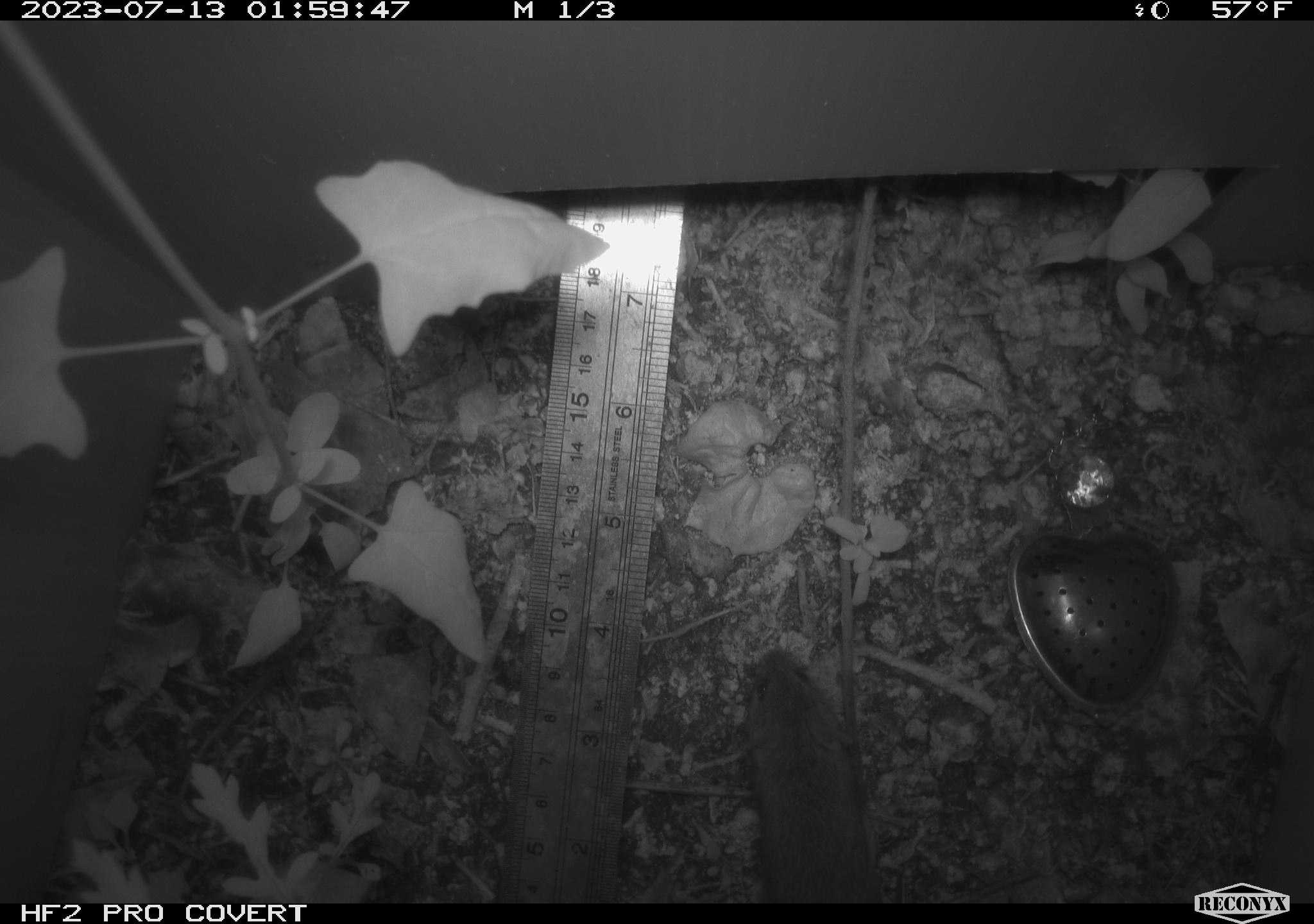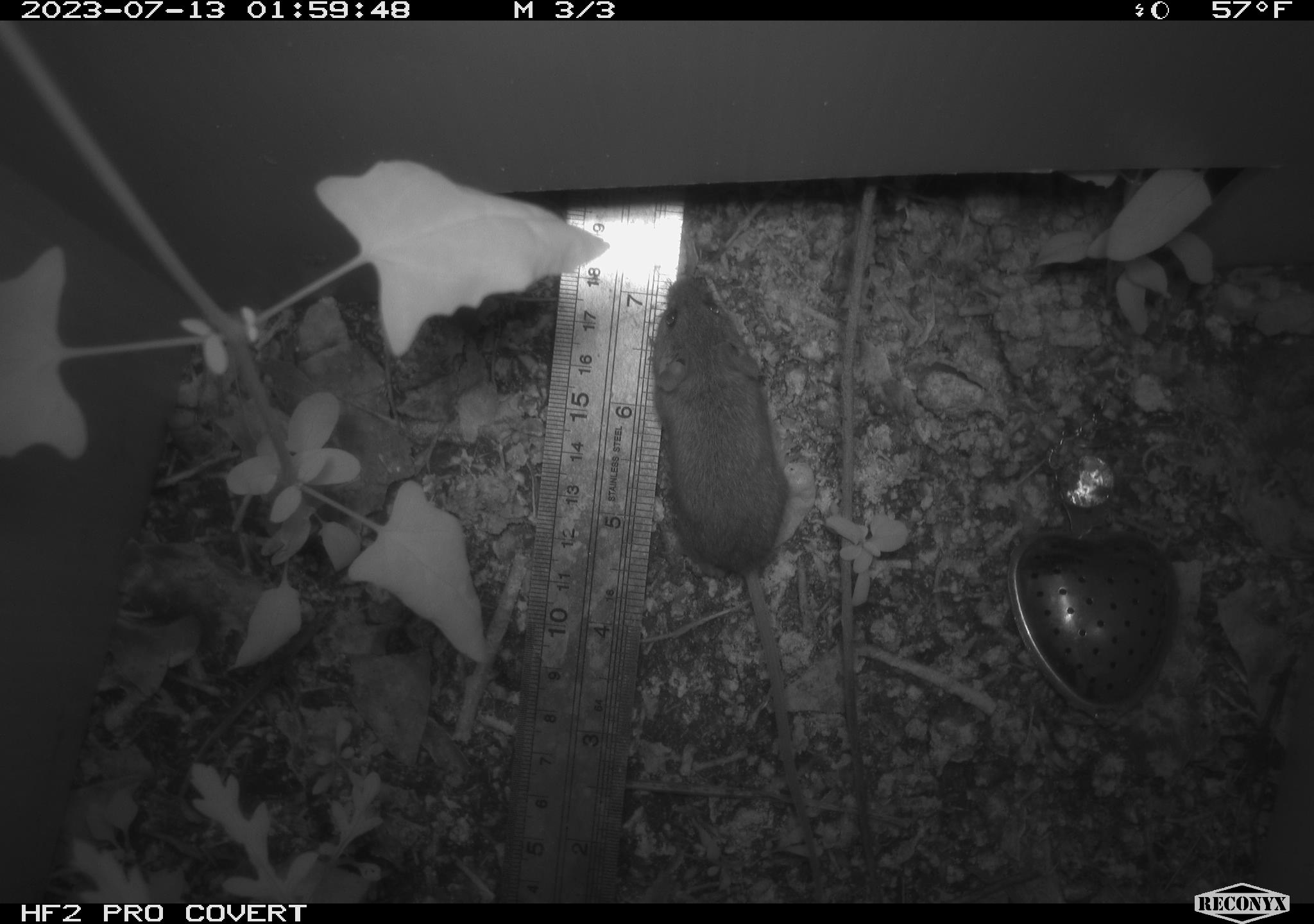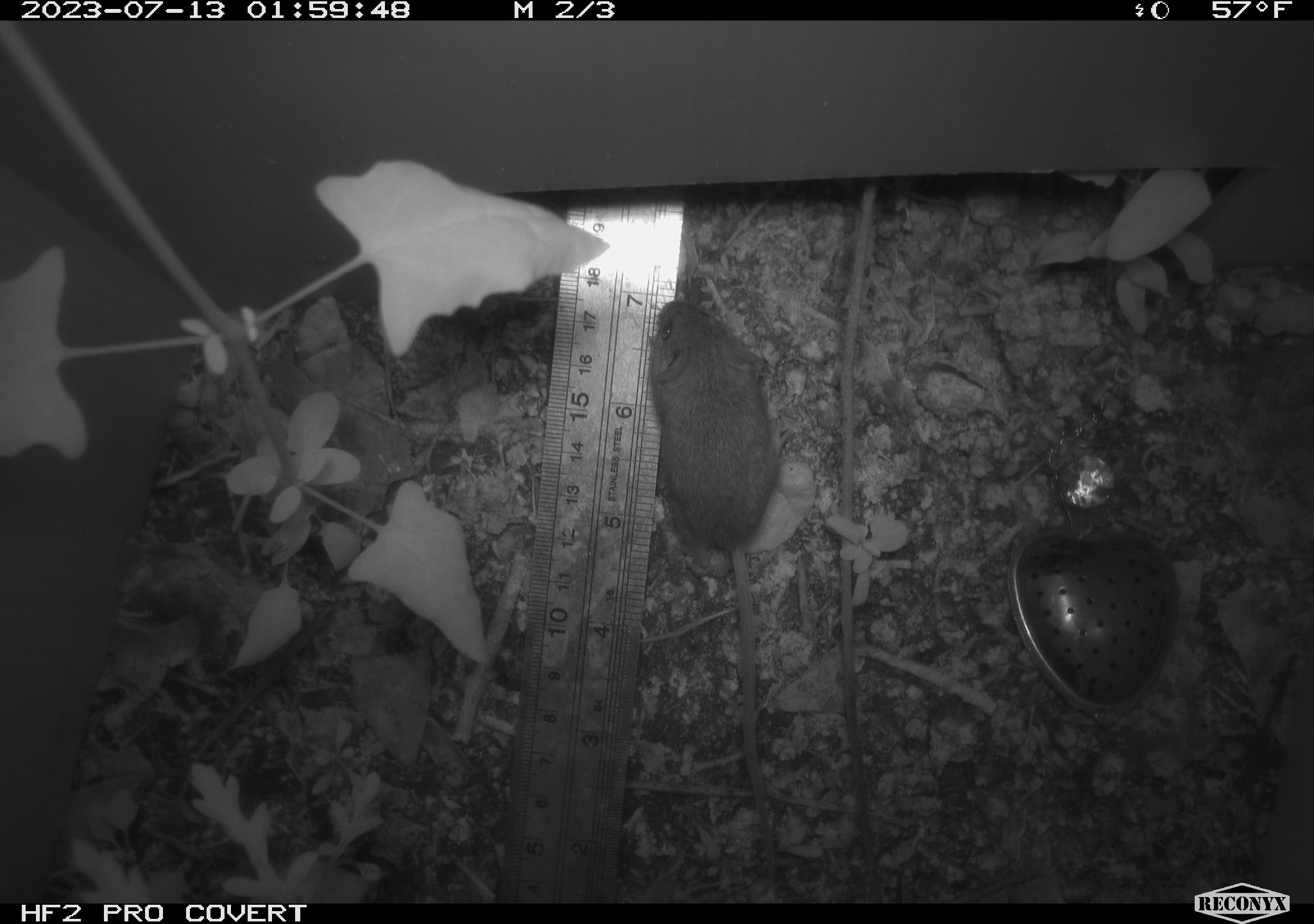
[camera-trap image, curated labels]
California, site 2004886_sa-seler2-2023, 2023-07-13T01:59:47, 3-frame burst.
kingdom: Animalia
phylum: Chordata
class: Mammalia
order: Rodentia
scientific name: Rodentia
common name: mouse species